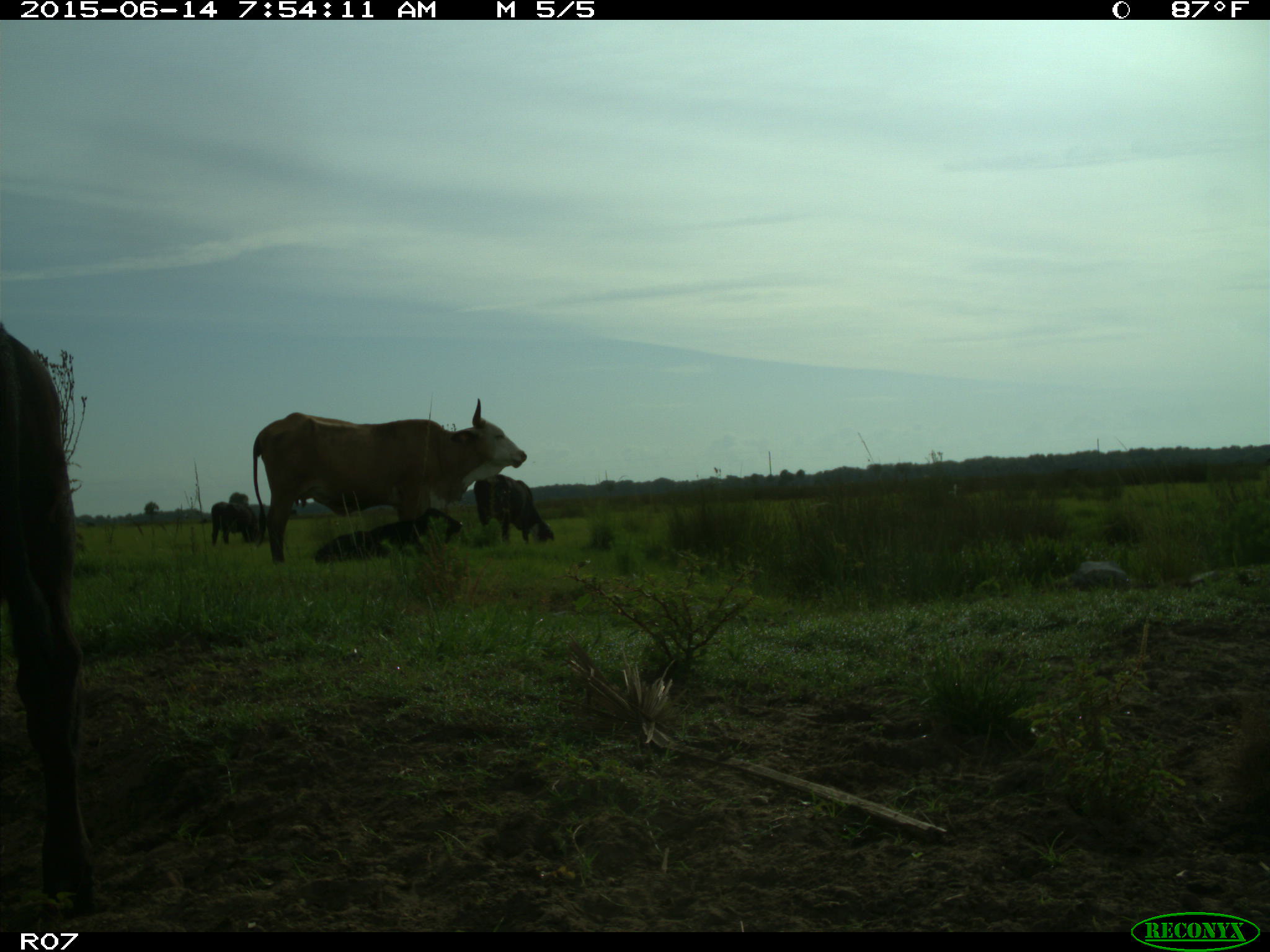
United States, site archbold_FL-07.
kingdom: Animalia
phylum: Chordata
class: Mammalia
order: Artiodactyla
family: Bovidae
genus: Bos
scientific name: Bos taurus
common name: domestic cow